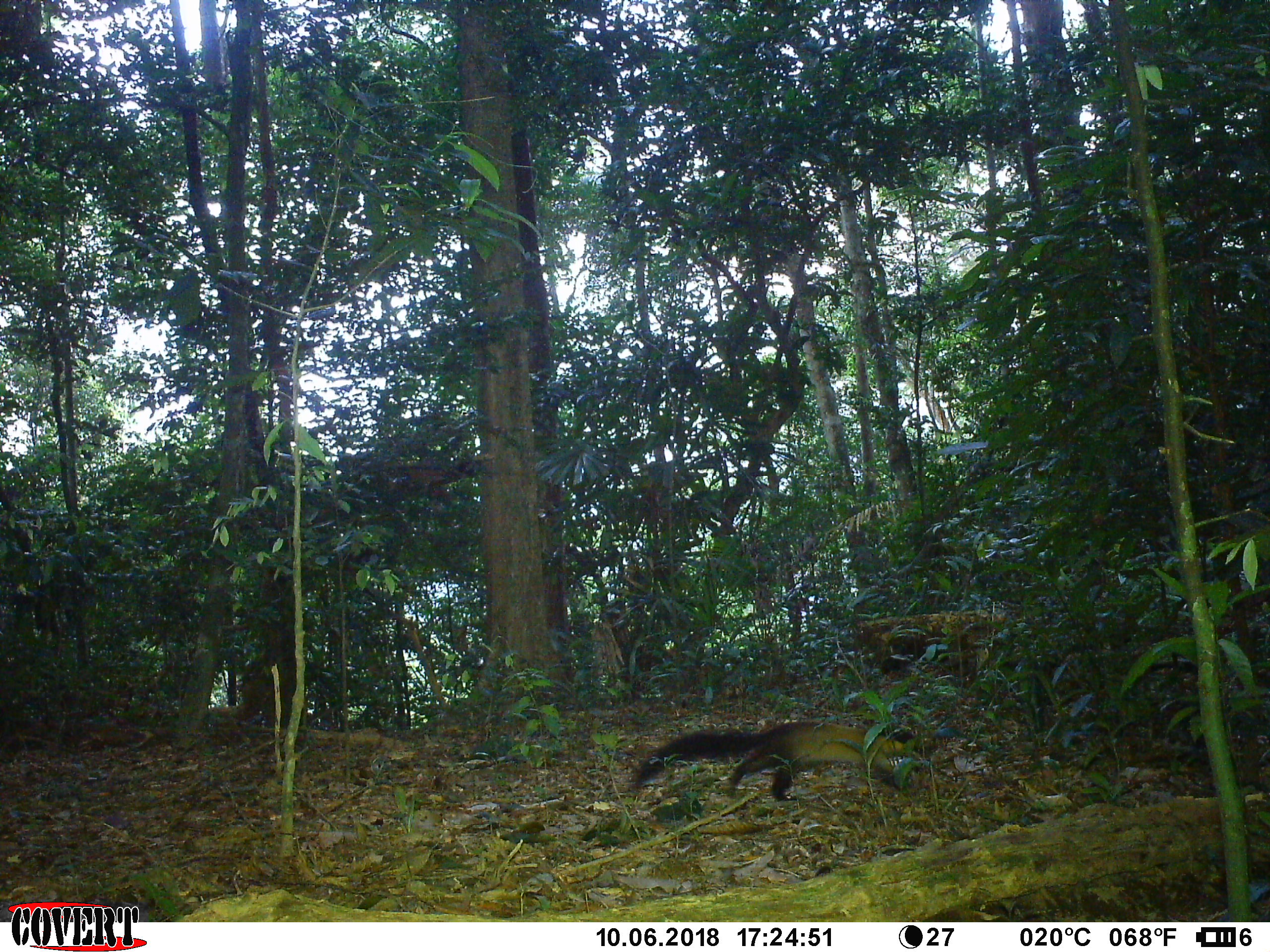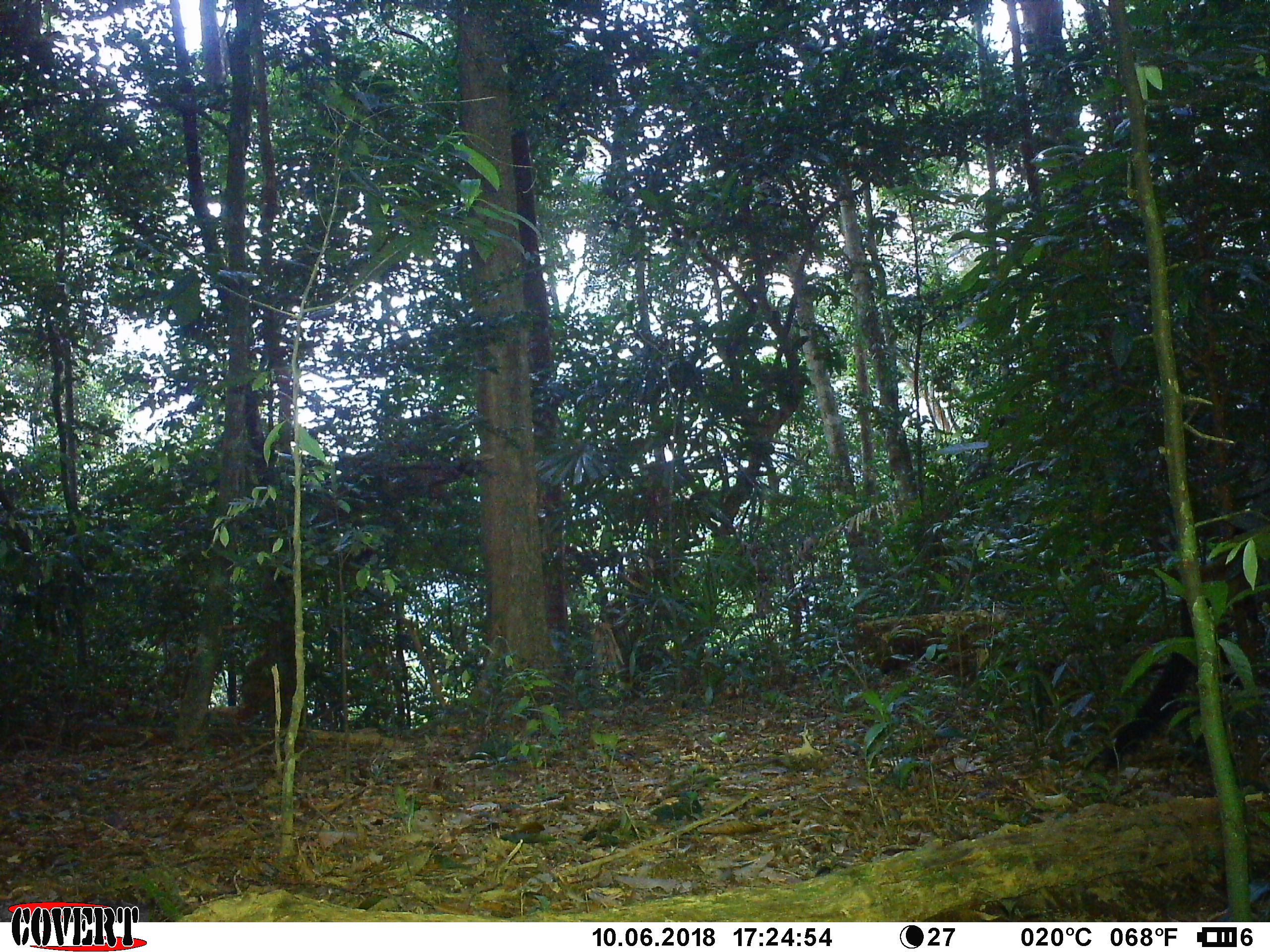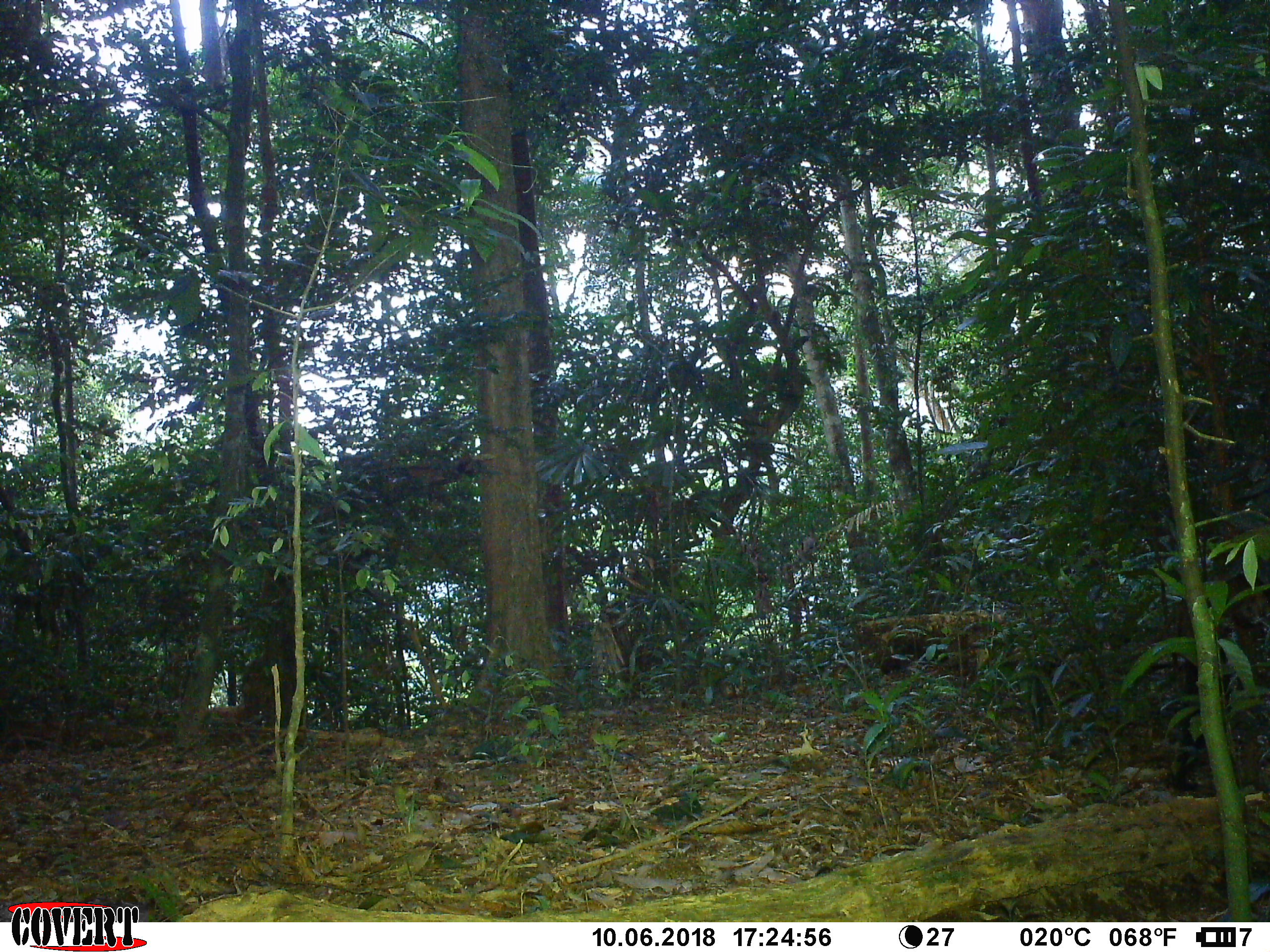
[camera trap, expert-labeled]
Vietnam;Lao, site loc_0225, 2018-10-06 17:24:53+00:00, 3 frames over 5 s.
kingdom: Animalia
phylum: Chordata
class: Mammalia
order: Carnivora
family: Mustelidae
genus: Martes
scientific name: Martes flavigula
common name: yellow-throated marten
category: yellow throated marten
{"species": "yellow throated marten (yellow-throated marten) (Martes flavigula)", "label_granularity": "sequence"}